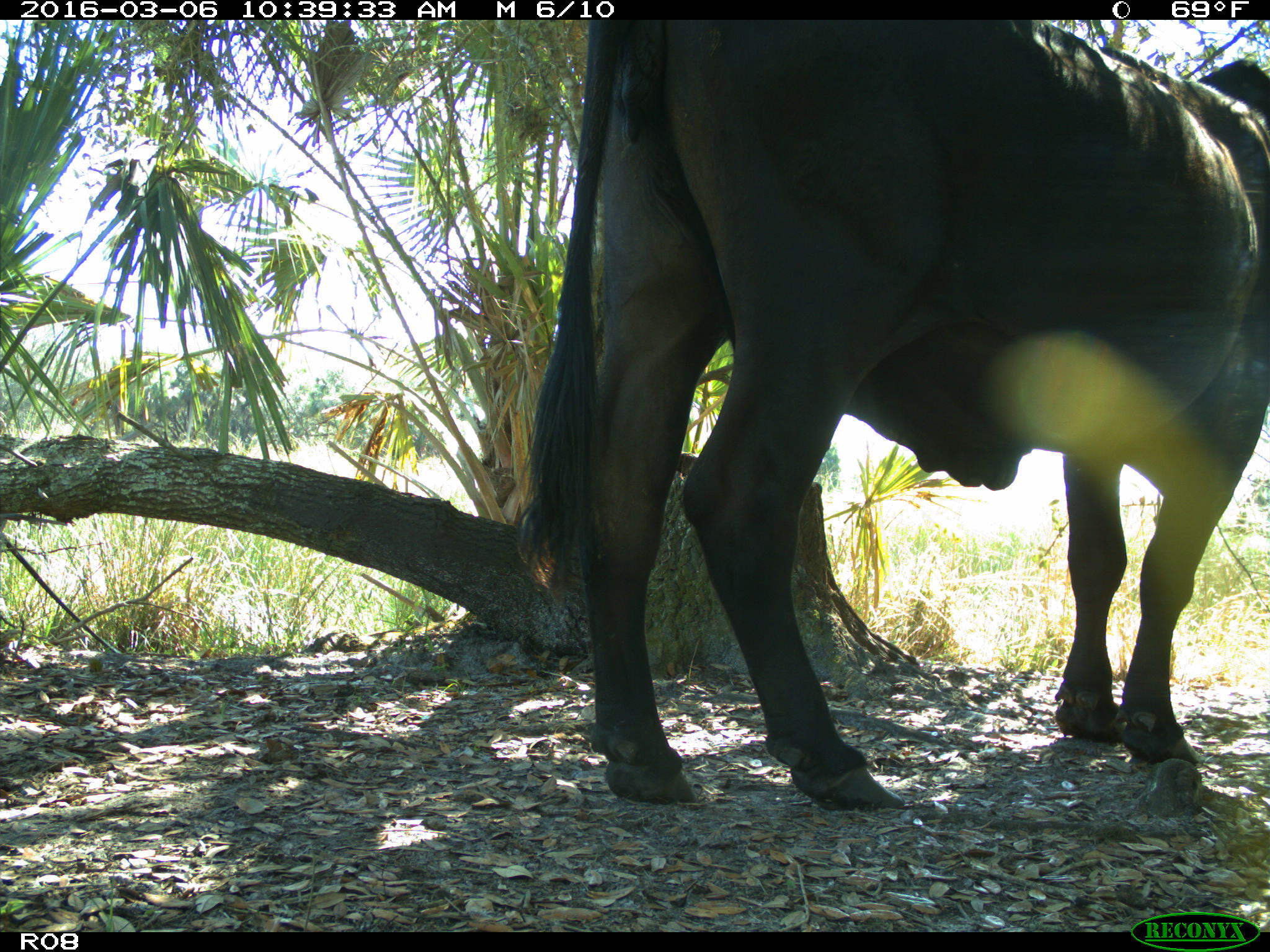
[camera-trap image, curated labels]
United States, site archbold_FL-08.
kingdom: Animalia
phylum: Chordata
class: Mammalia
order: Artiodactyla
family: Bovidae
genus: Bos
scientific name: Bos taurus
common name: domestic cow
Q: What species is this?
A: Bos taurus (domestic cow).